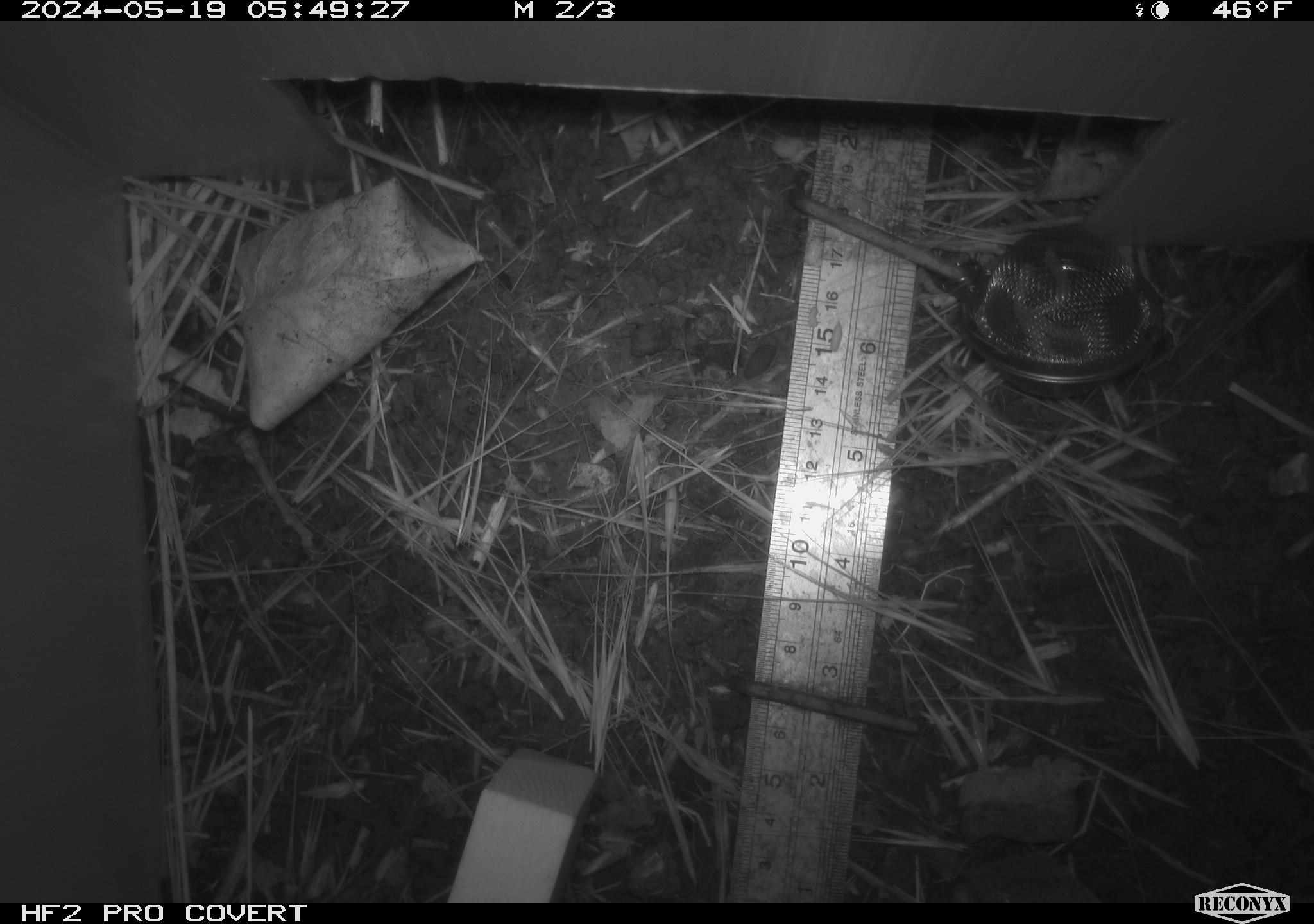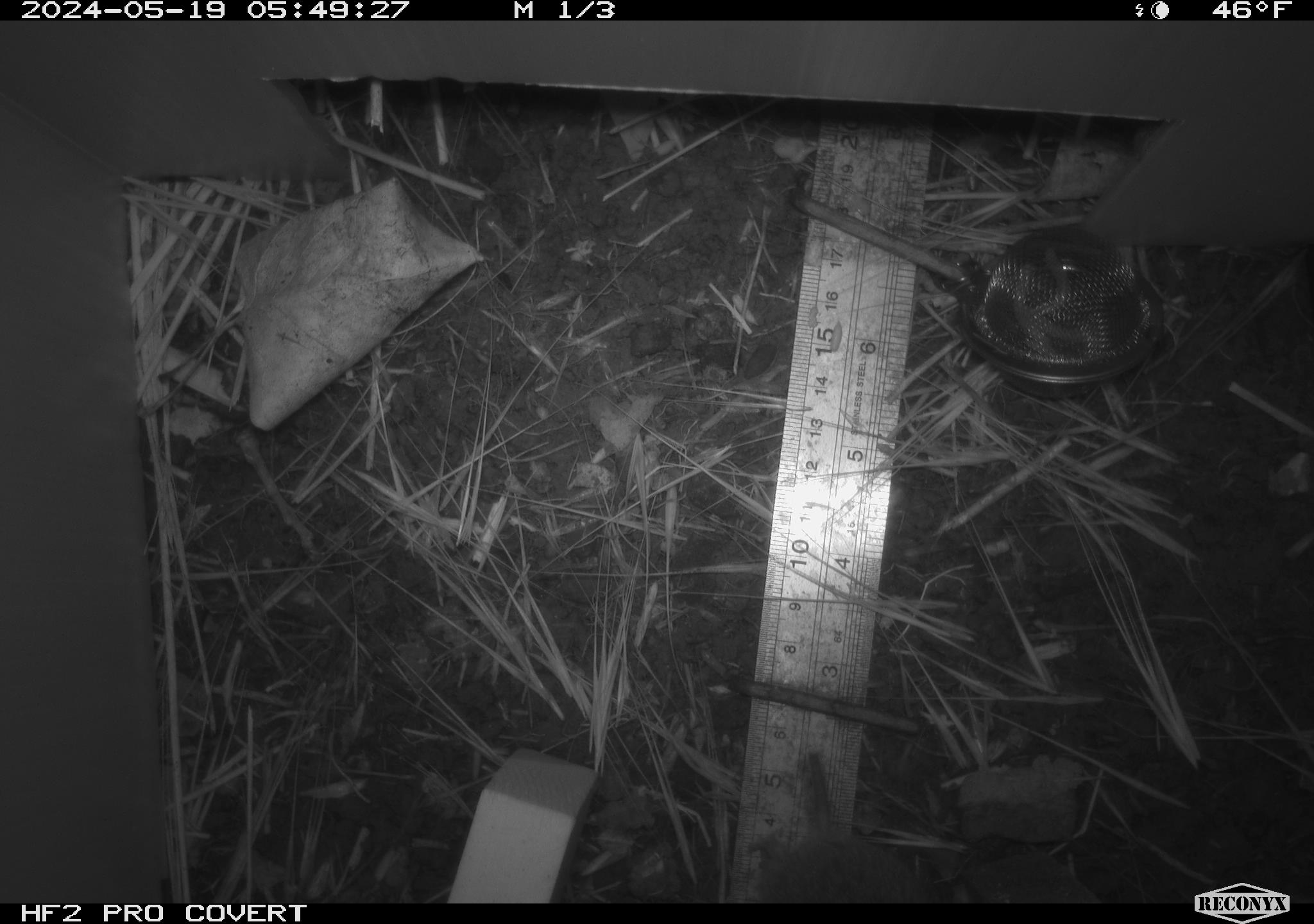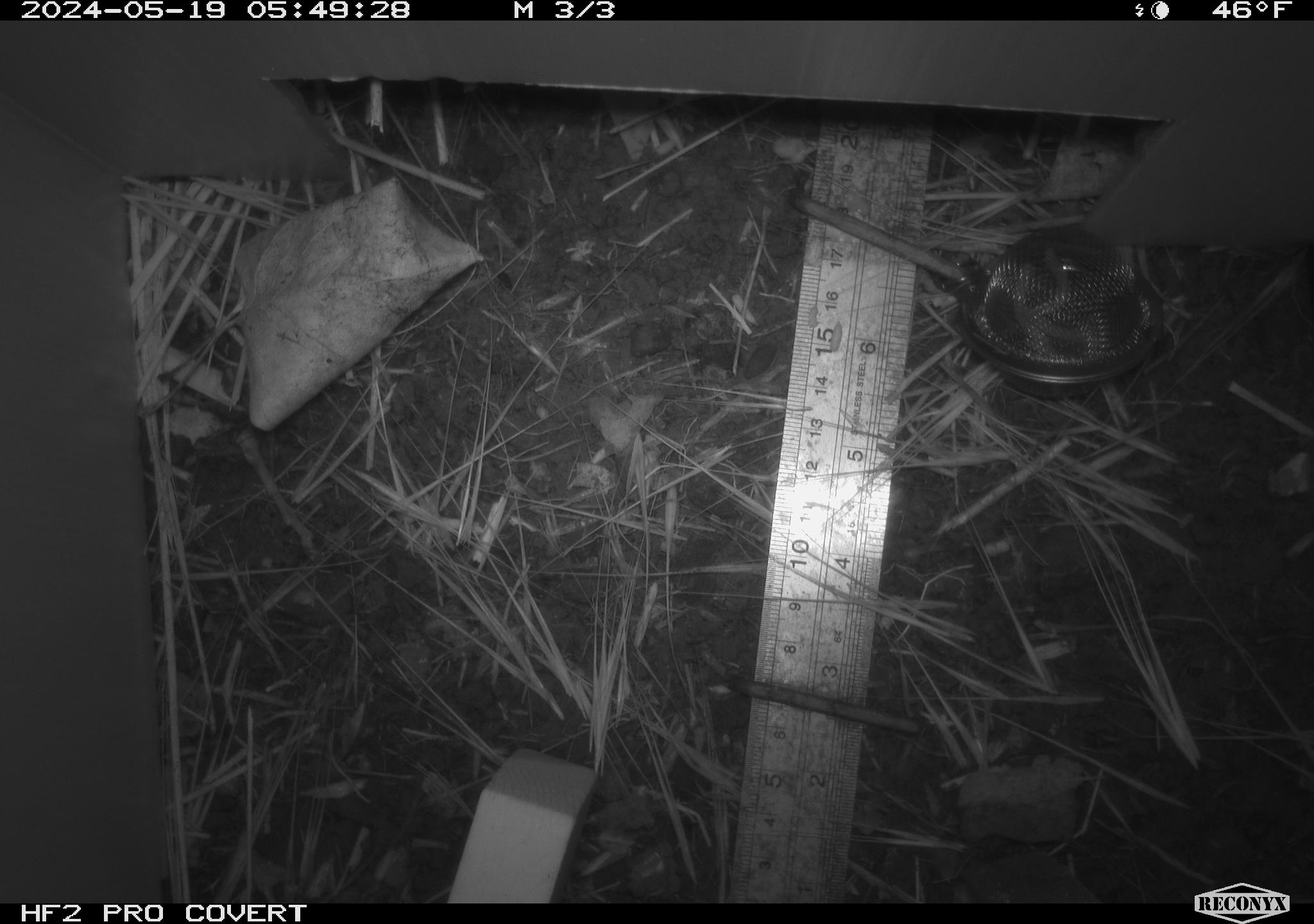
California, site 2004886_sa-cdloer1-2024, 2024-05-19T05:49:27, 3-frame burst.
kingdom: Animalia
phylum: Chordata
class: Mammalia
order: Rodentia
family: Cricetidae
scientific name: Arvicolinae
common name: voles, lemmings, and muskrats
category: arvicolinae subfamily